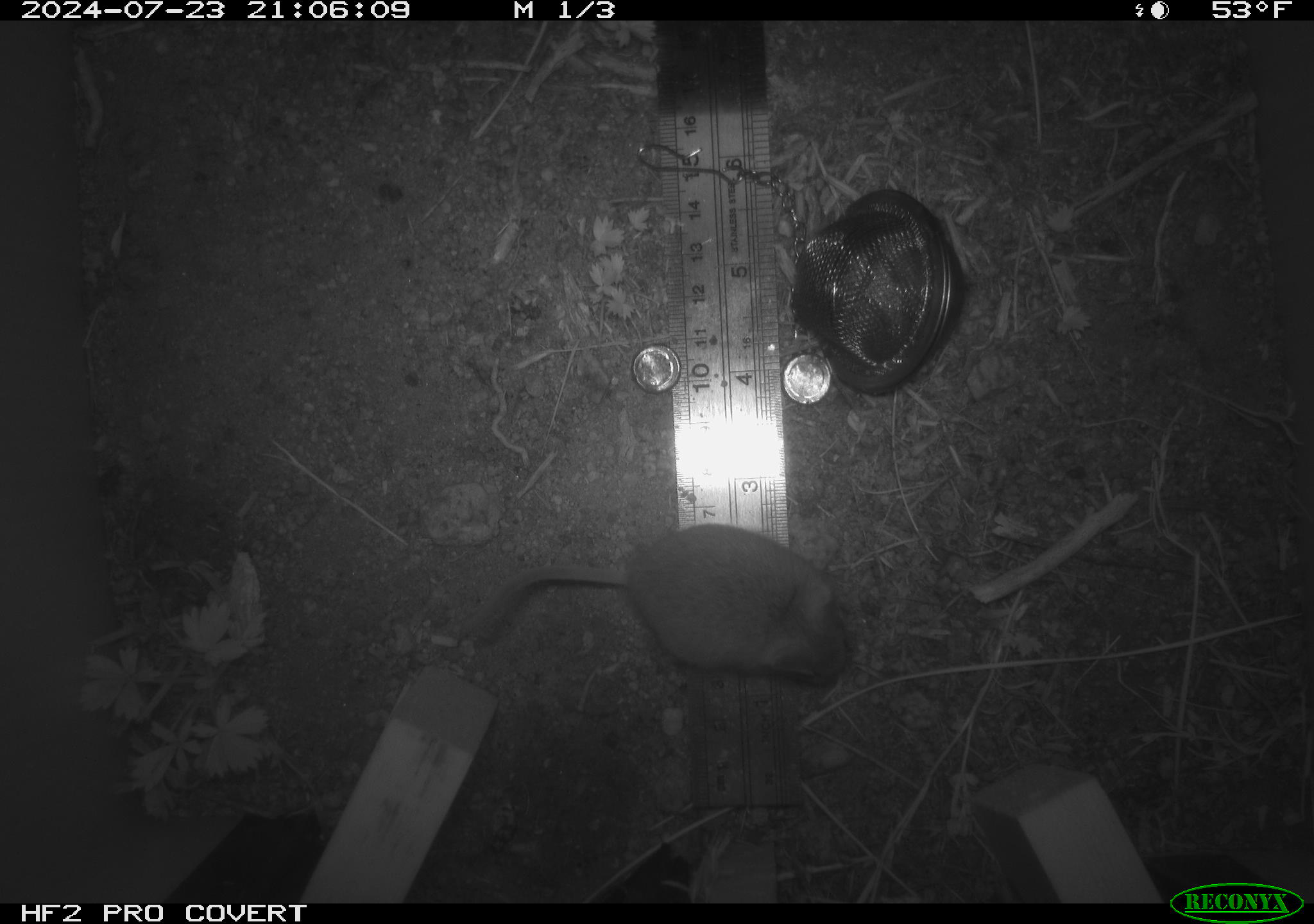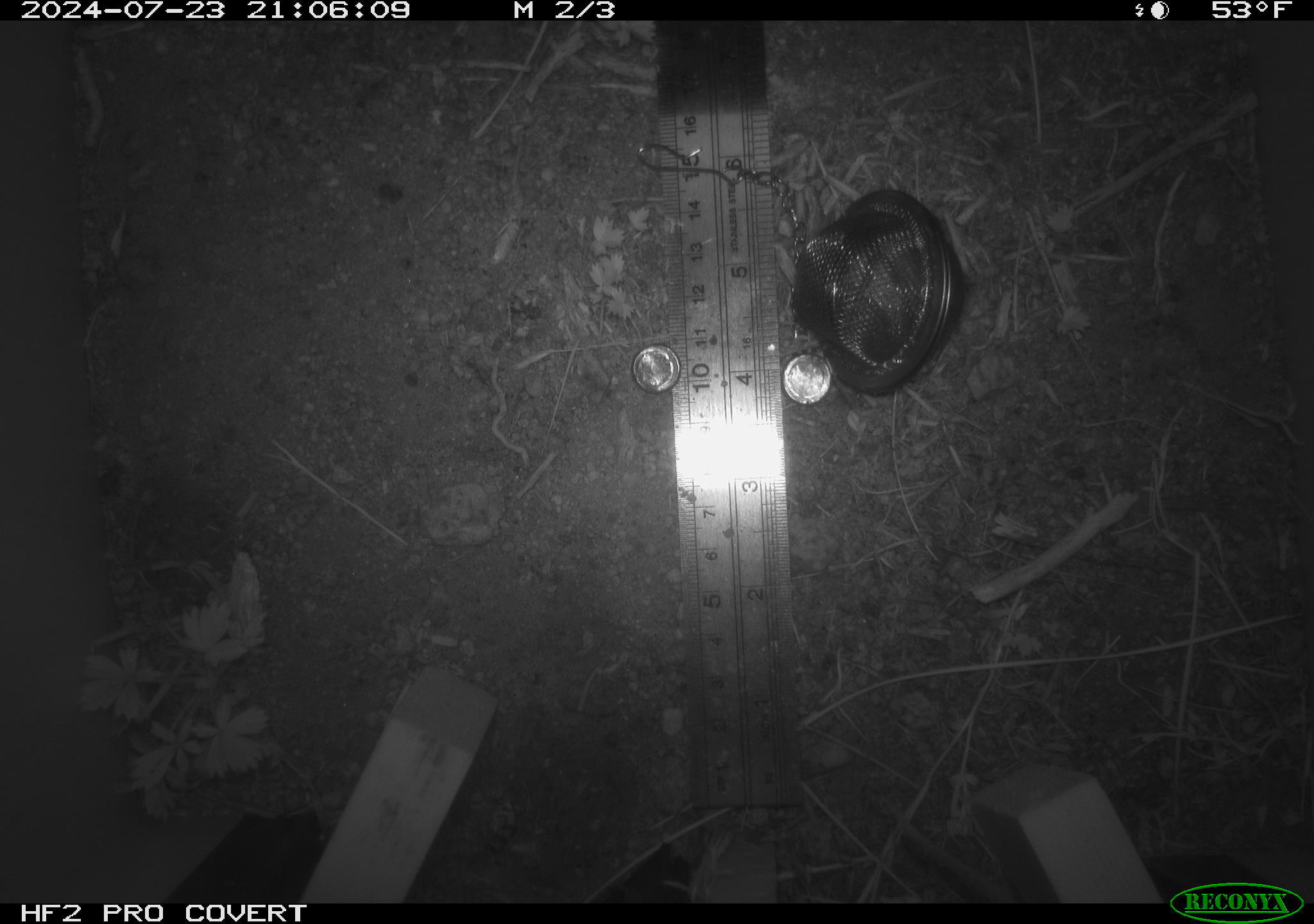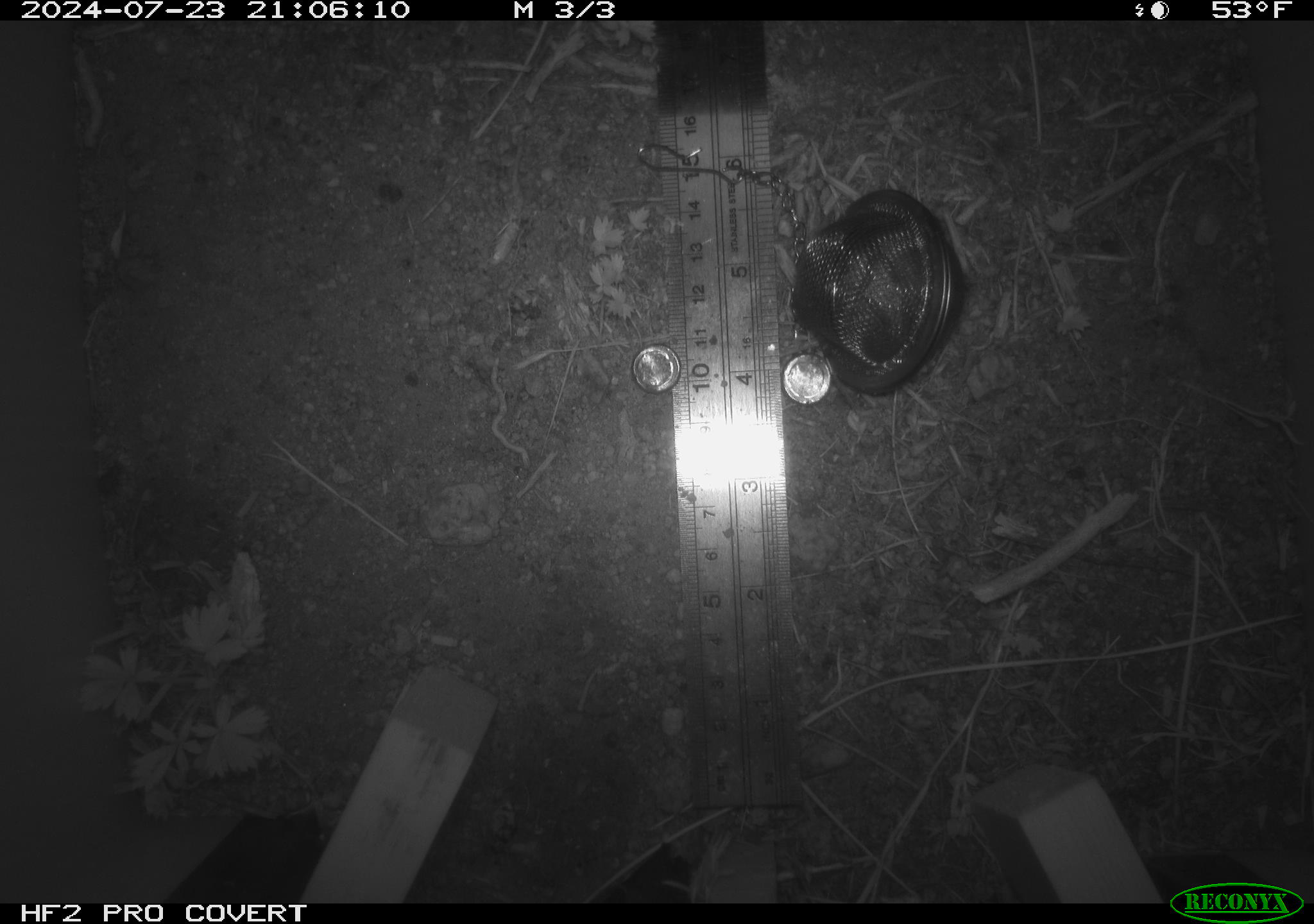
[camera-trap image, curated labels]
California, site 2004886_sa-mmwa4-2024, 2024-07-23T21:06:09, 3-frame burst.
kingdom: Animalia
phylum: Chordata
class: Mammalia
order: Rodentia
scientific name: Rodentia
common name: mouse species